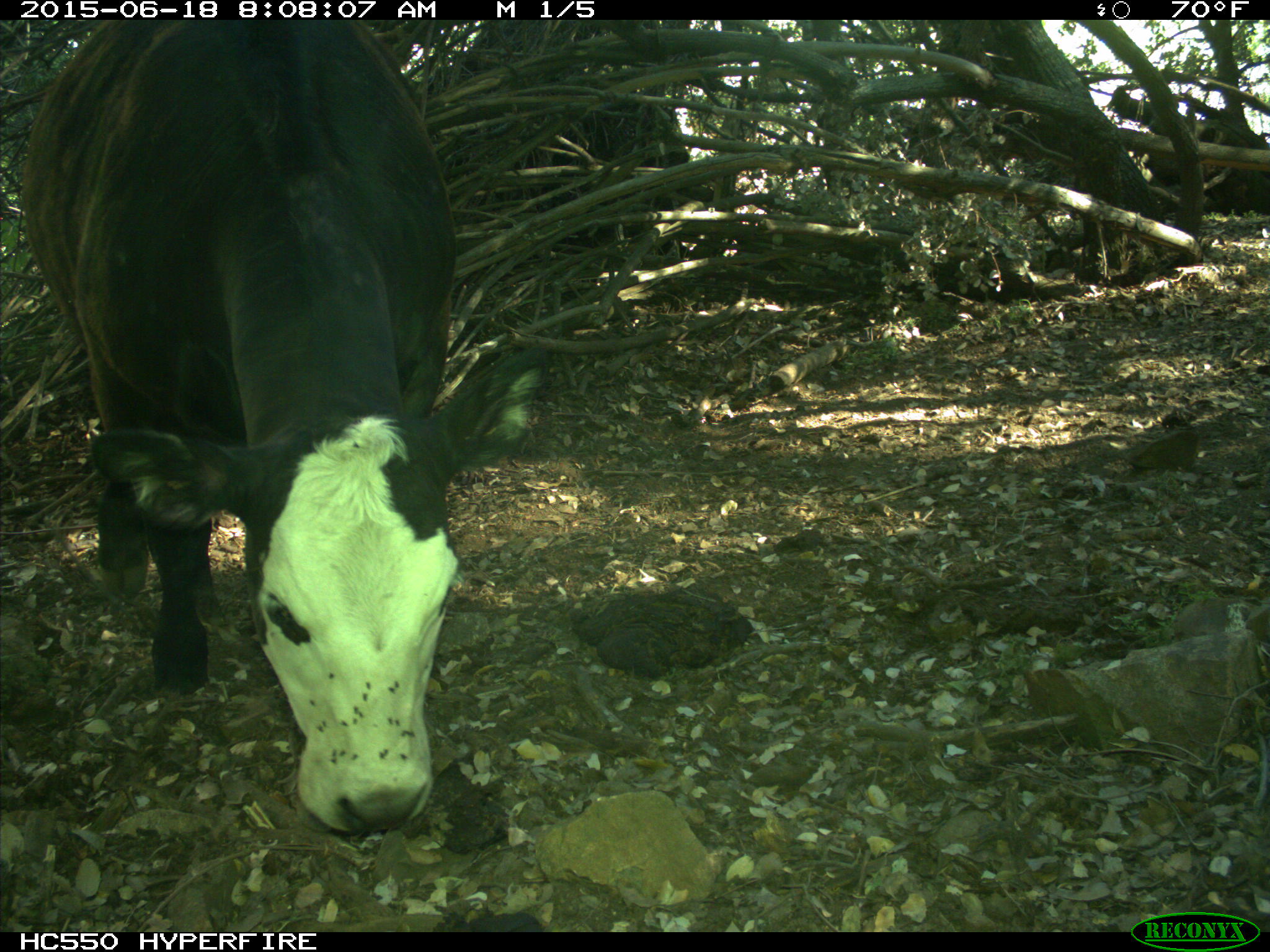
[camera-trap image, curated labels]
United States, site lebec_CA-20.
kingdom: Animalia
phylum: Chordata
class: Mammalia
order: Artiodactyla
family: Bovidae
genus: Bos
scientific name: Bos taurus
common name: domestic cow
Bos taurus (domestic cow).